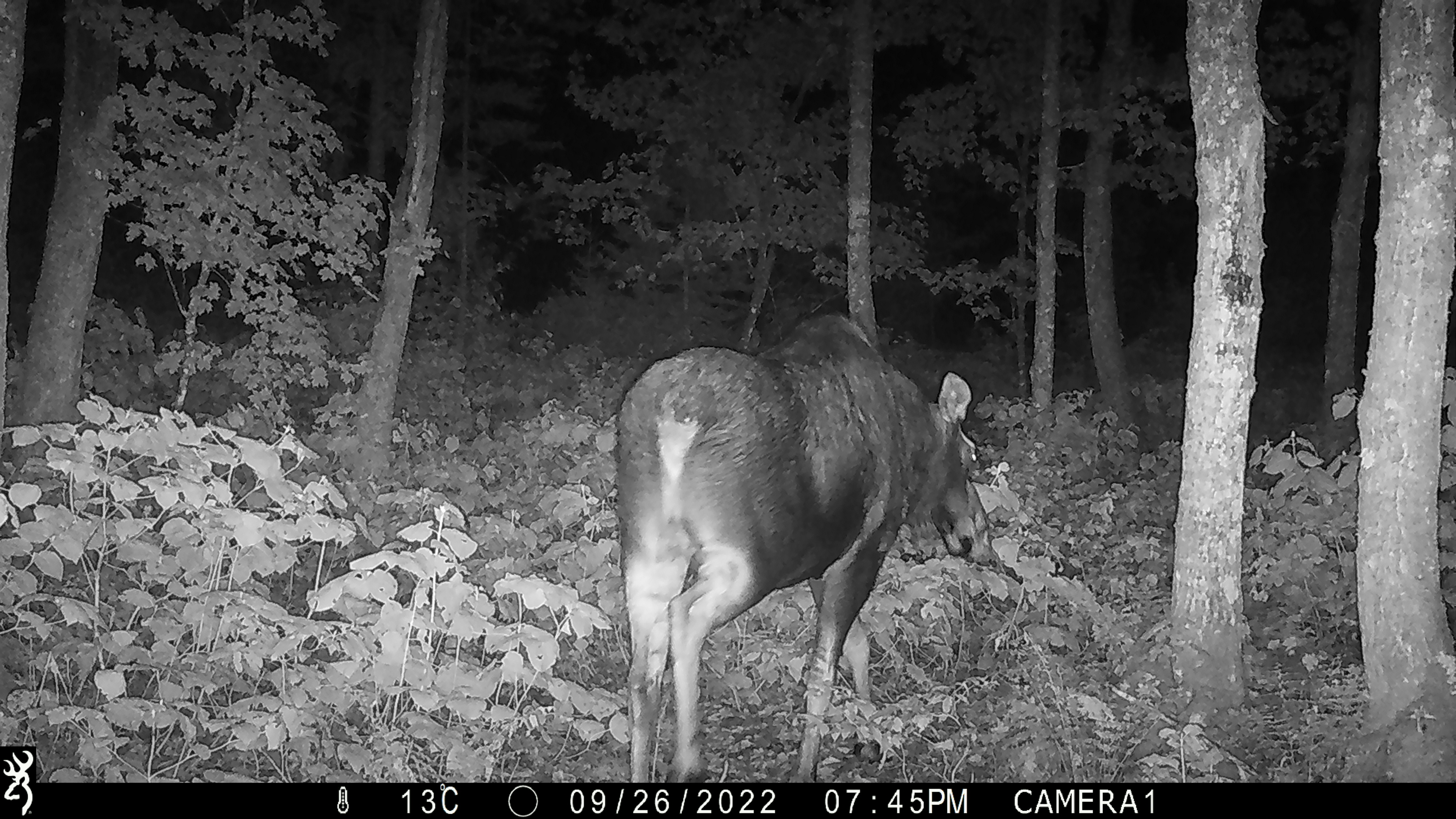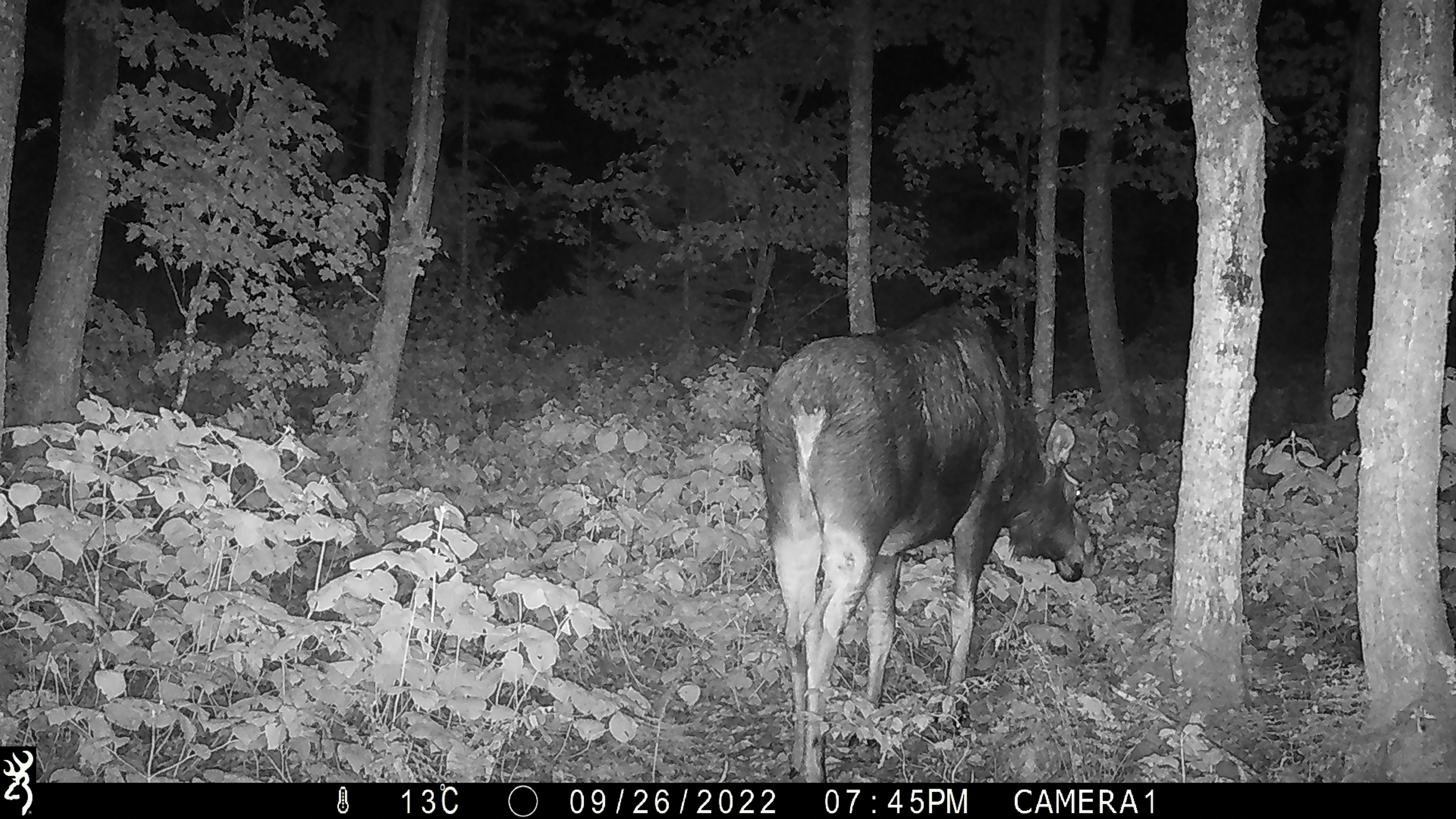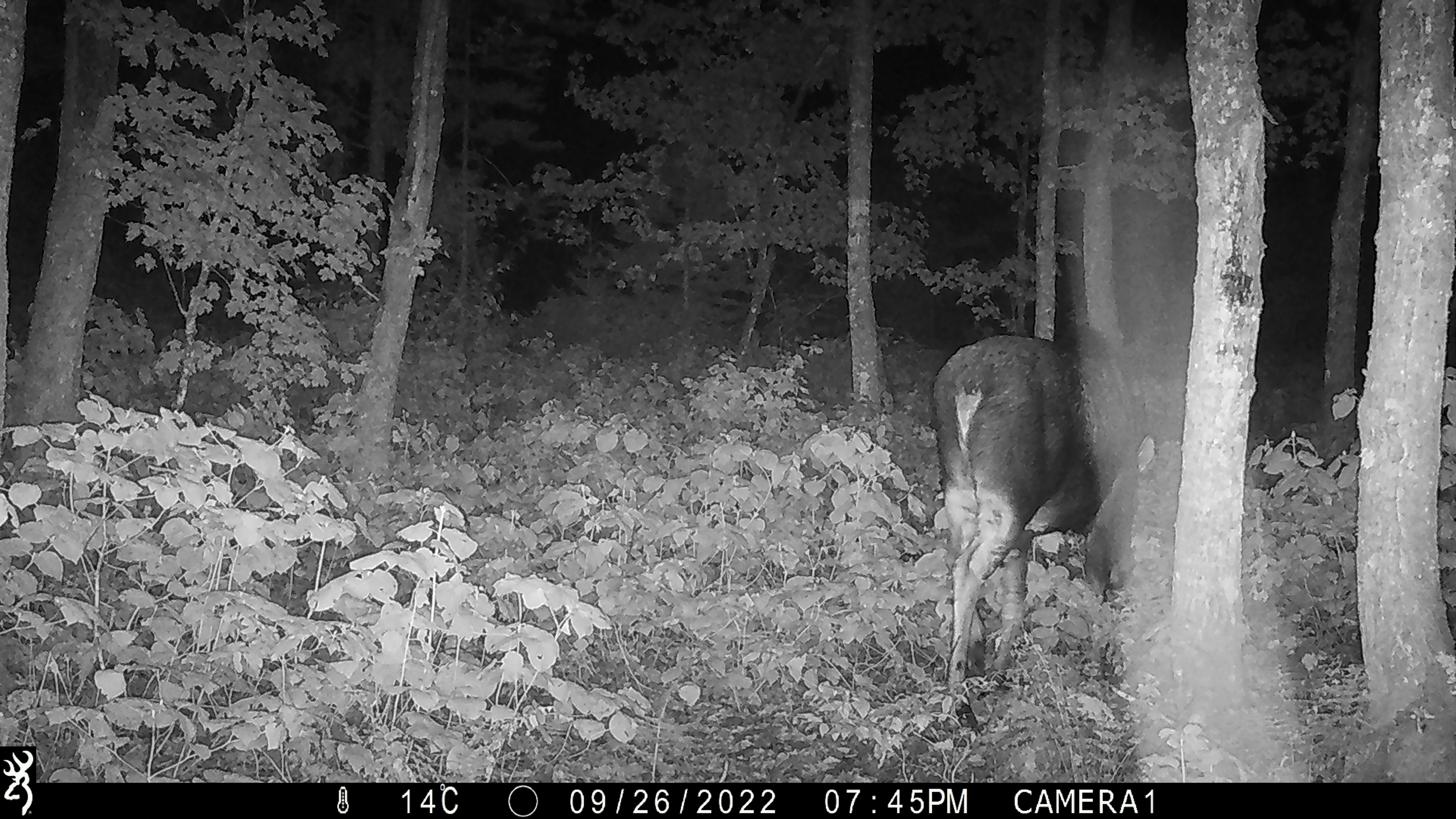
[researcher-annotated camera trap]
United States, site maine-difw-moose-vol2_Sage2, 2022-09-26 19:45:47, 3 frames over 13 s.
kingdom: Animalia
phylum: Chordata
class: Mammalia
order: Artiodactyla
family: Cervidae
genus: Alces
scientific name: Alces alces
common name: moose